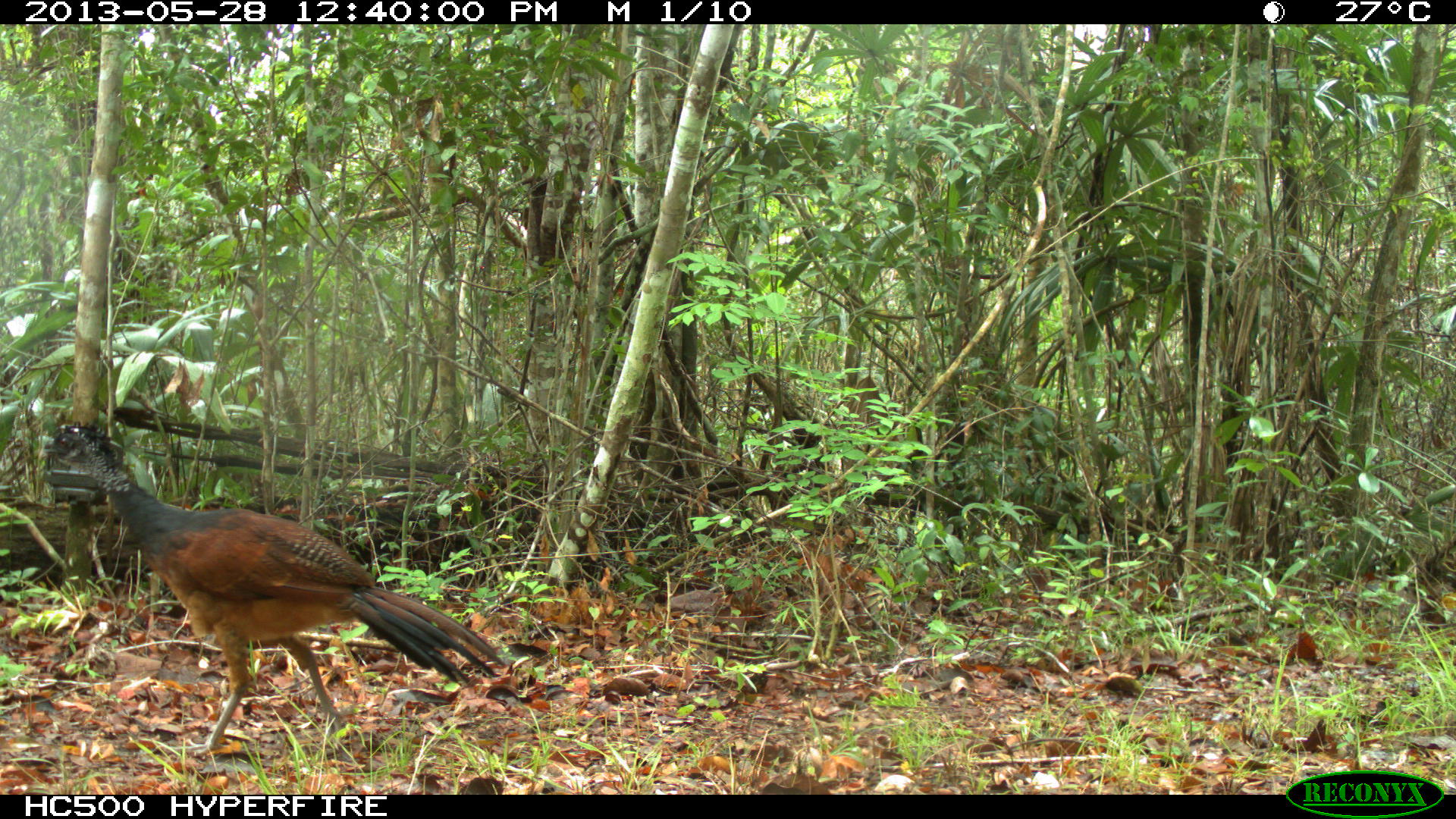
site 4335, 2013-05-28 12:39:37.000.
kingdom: Animalia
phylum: Chordata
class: Aves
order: Galliformes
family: Cracidae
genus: Crax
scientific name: Crax rubra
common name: great curassow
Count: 1.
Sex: female.